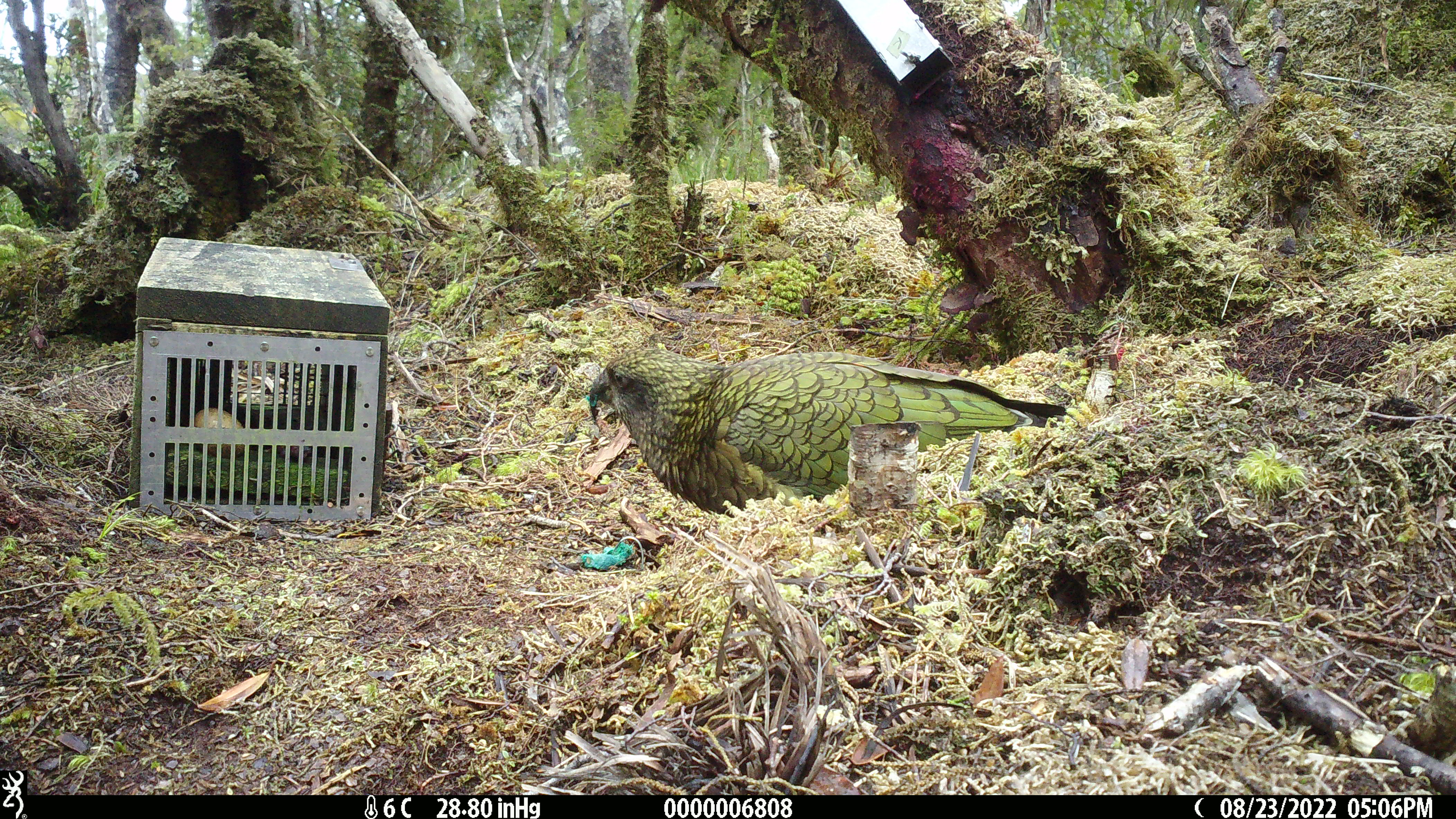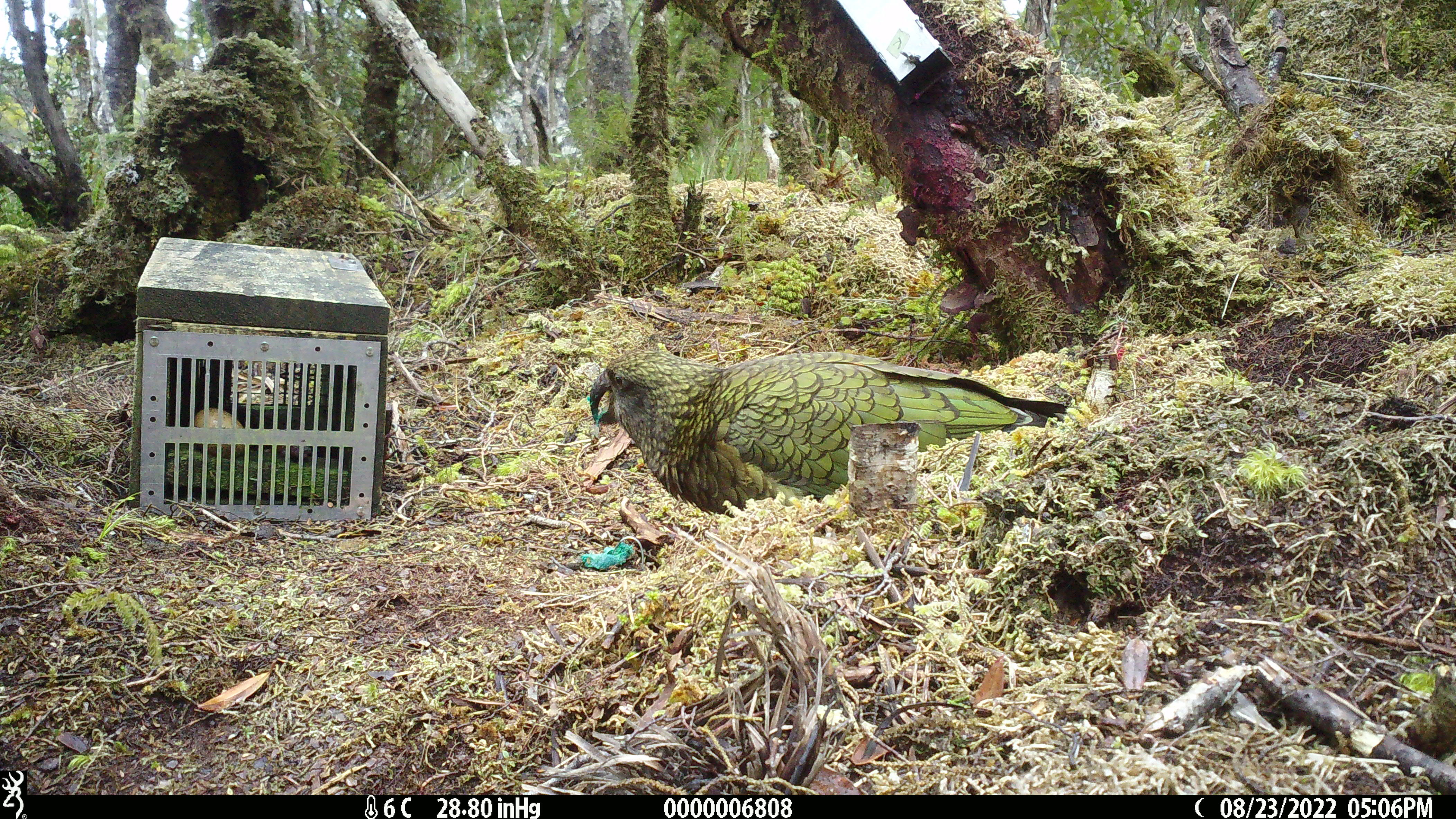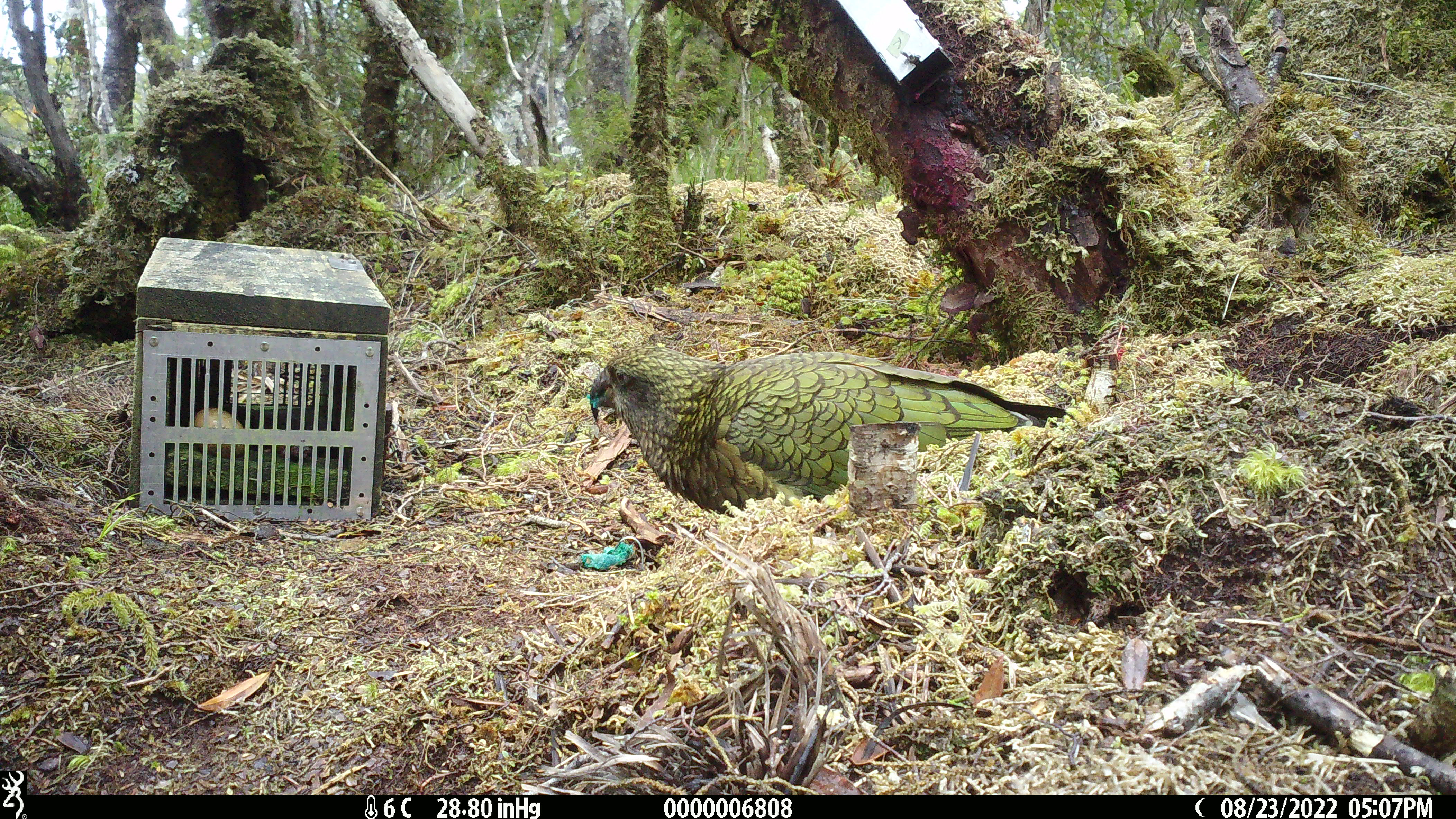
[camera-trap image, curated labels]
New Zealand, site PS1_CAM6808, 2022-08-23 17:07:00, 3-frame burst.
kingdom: Animalia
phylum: Chordata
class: Aves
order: Psittaciformes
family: Strigopidae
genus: Nestor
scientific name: Nestor notabilis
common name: kea